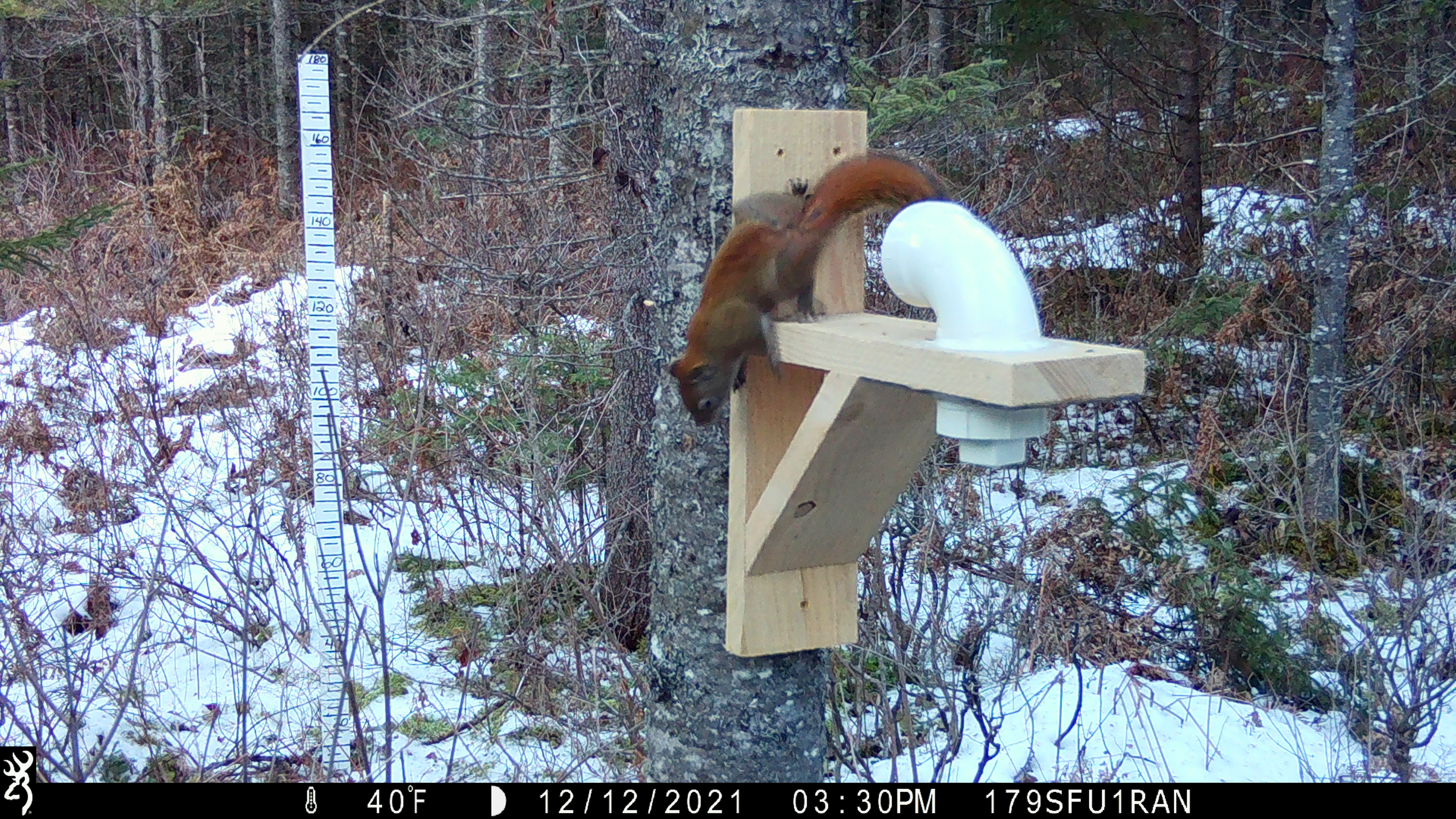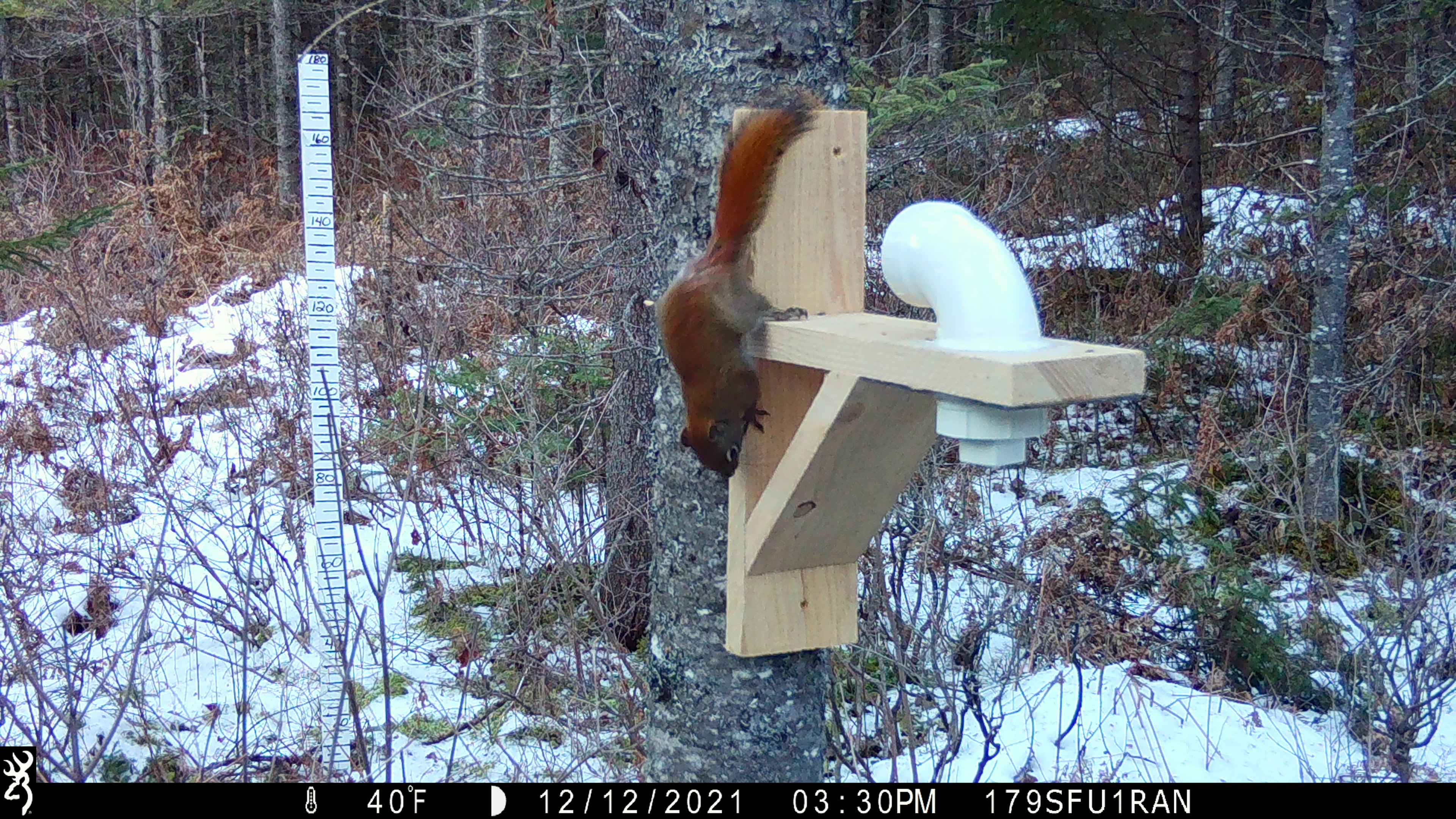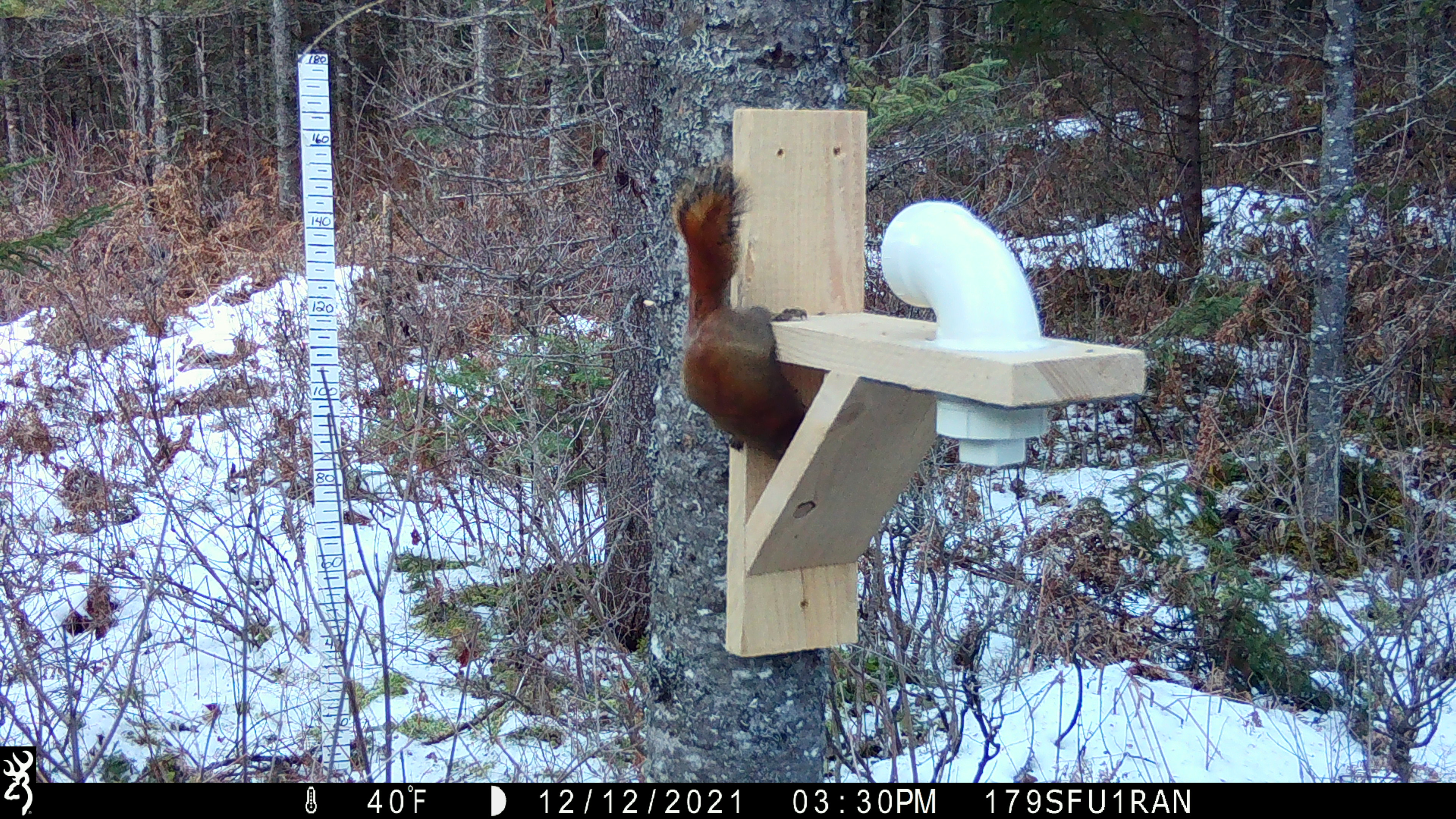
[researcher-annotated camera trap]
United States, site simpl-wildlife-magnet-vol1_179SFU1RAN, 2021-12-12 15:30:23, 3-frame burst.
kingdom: Animalia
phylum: Chordata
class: Mammalia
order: Rodentia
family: Sciuridae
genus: Tamiasciurus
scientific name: Tamiasciurus hudsonicus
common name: red squirrel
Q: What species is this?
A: Red squirrel (Tamiasciurus hudsonicus).